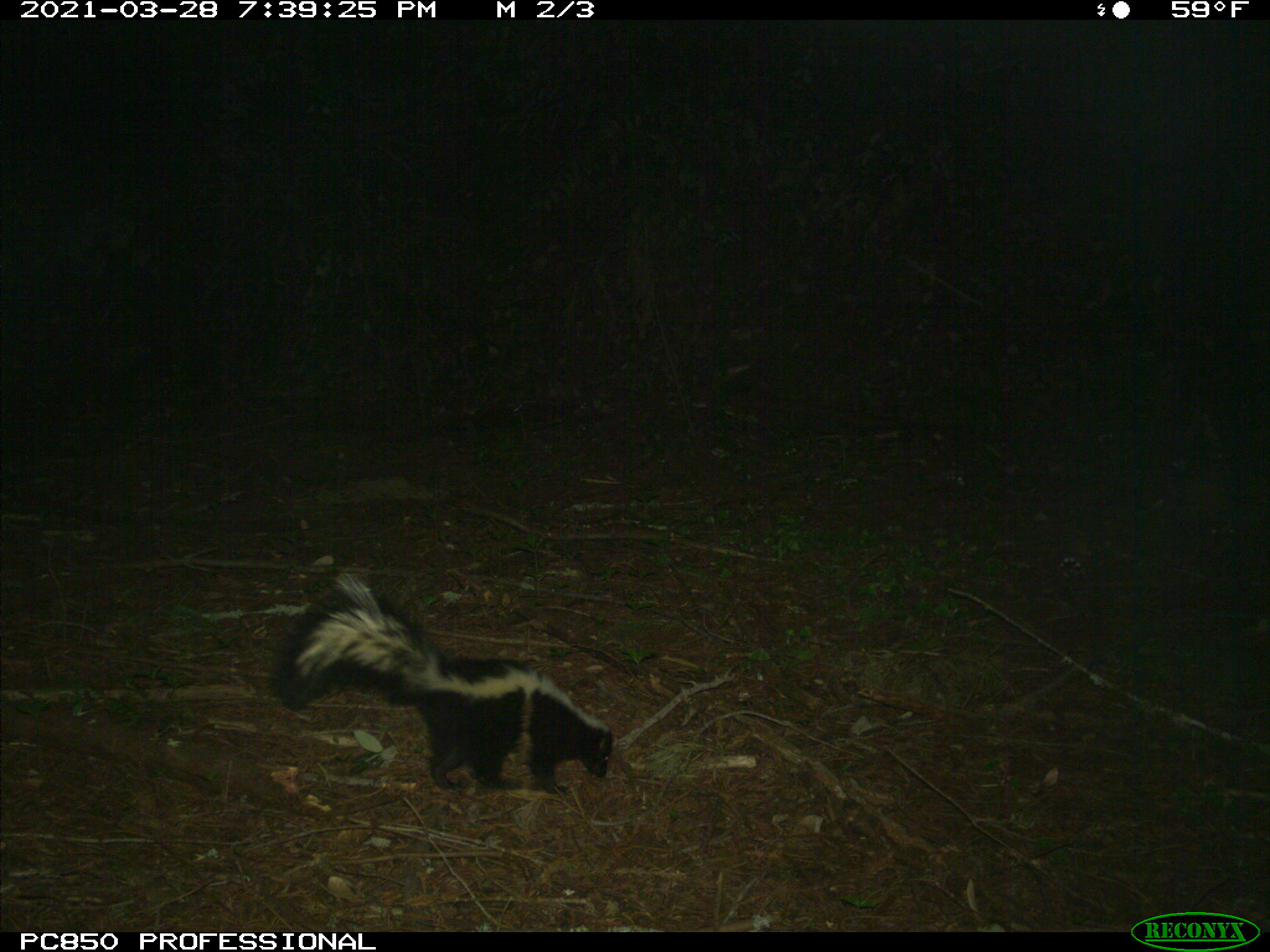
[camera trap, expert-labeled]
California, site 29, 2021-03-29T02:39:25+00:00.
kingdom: Animalia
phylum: Chordata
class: Mammalia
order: Carnivora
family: Mephitidae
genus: Mephitis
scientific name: Mephitis mephitis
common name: striped skunk